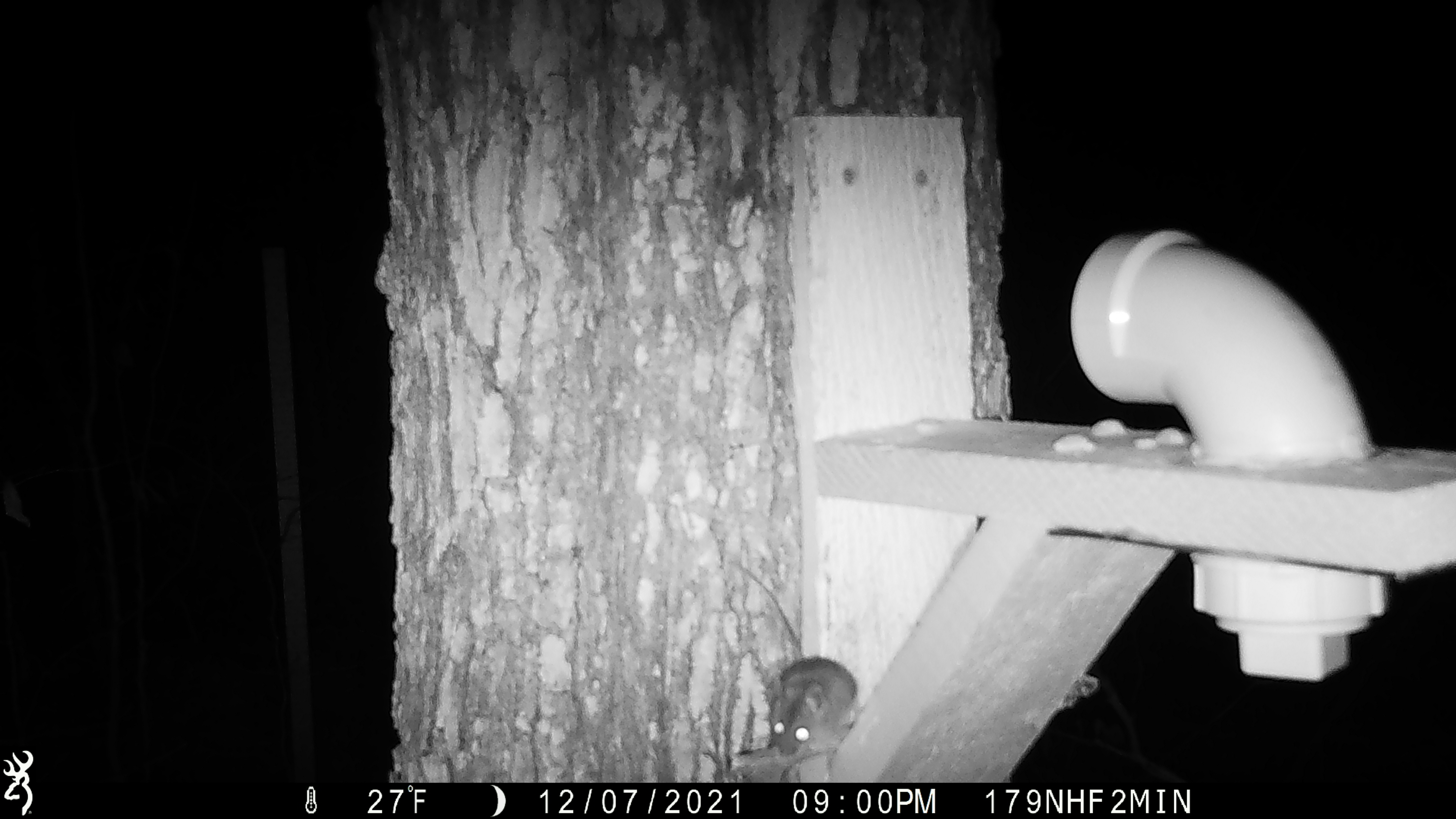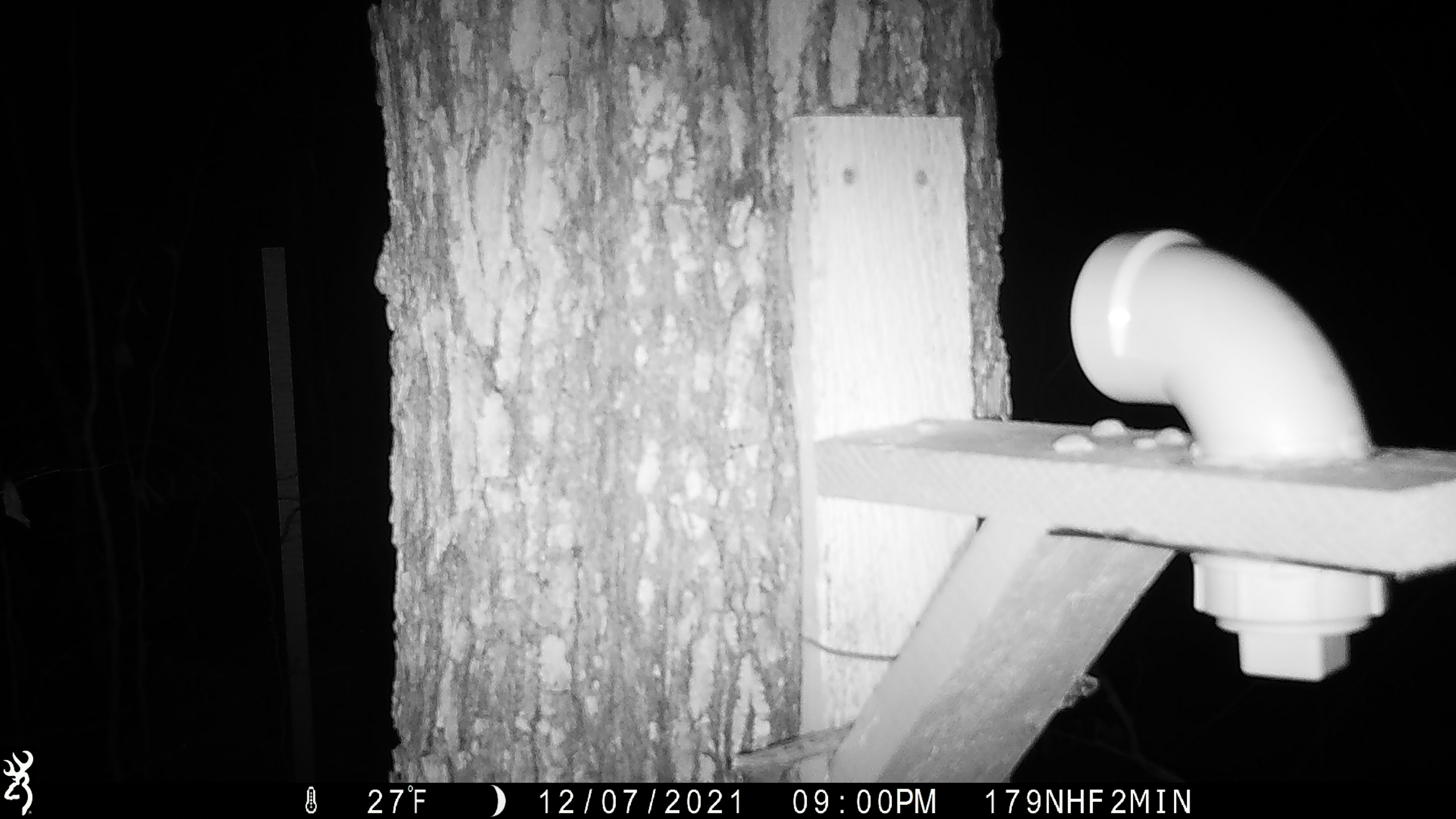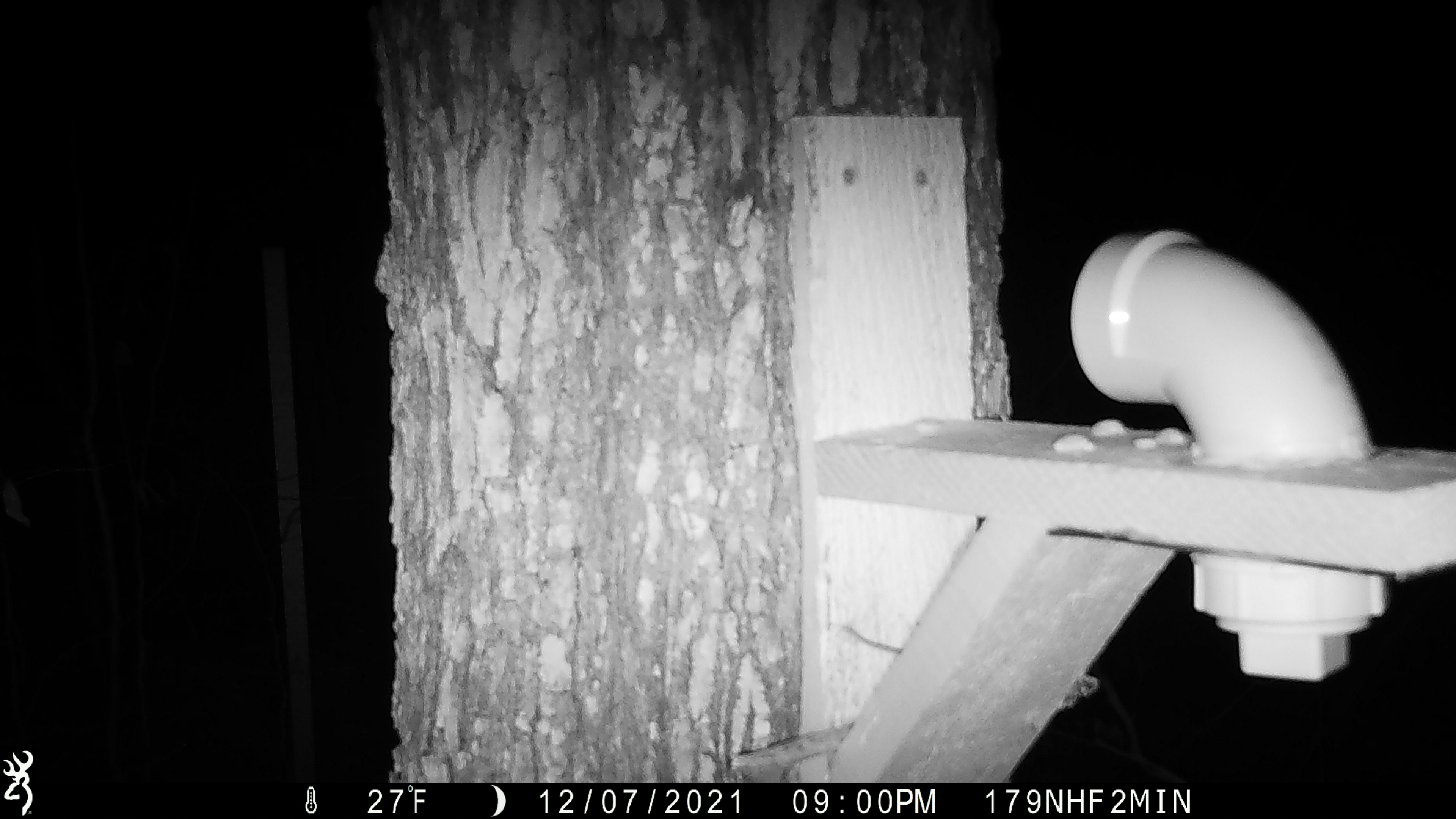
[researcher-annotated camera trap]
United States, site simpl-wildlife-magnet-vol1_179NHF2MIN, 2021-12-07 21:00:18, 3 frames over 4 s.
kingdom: Animalia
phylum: Chordata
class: Mammalia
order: Rodentia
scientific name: Rodentia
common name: mouse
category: mouse sp.